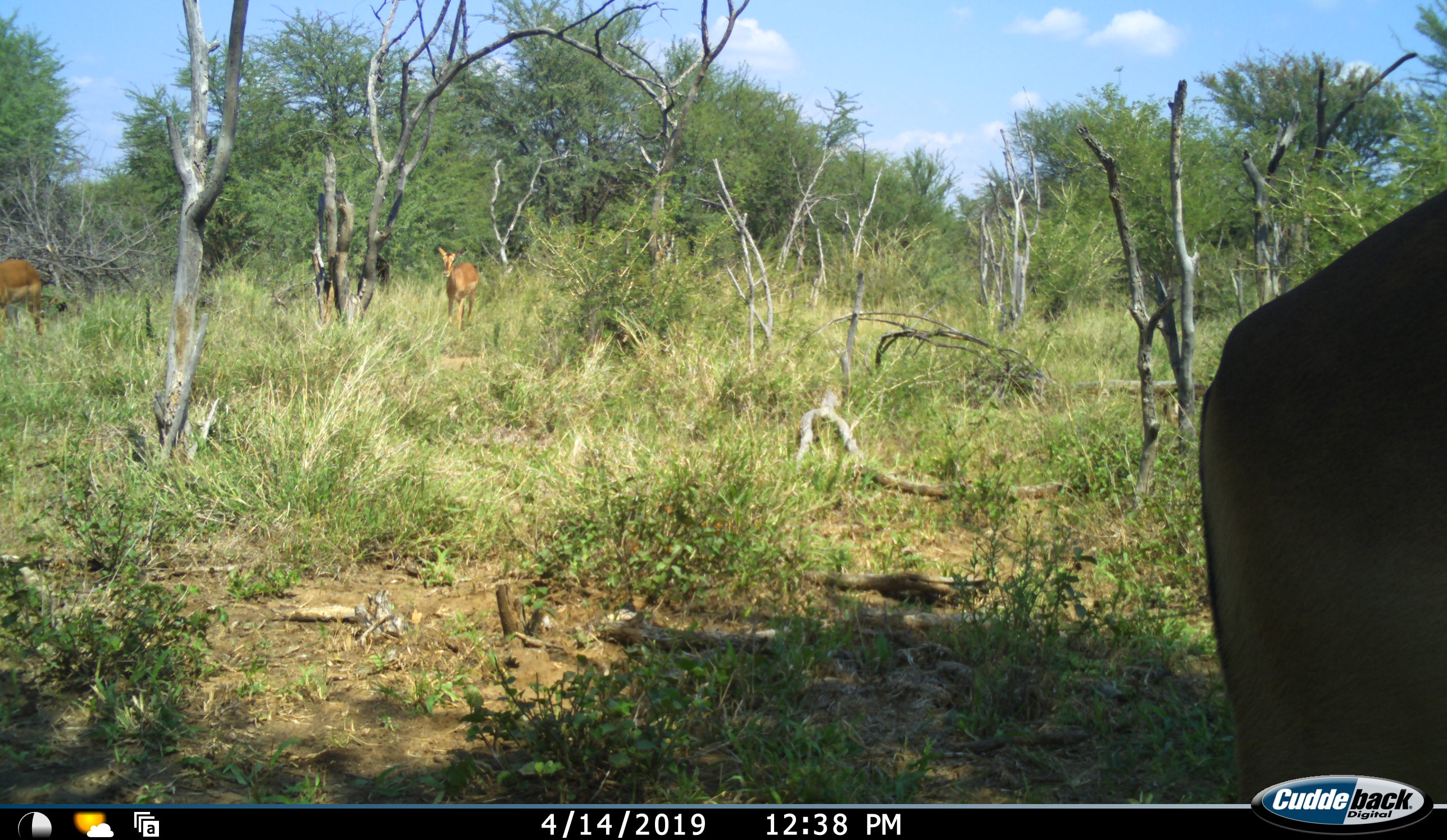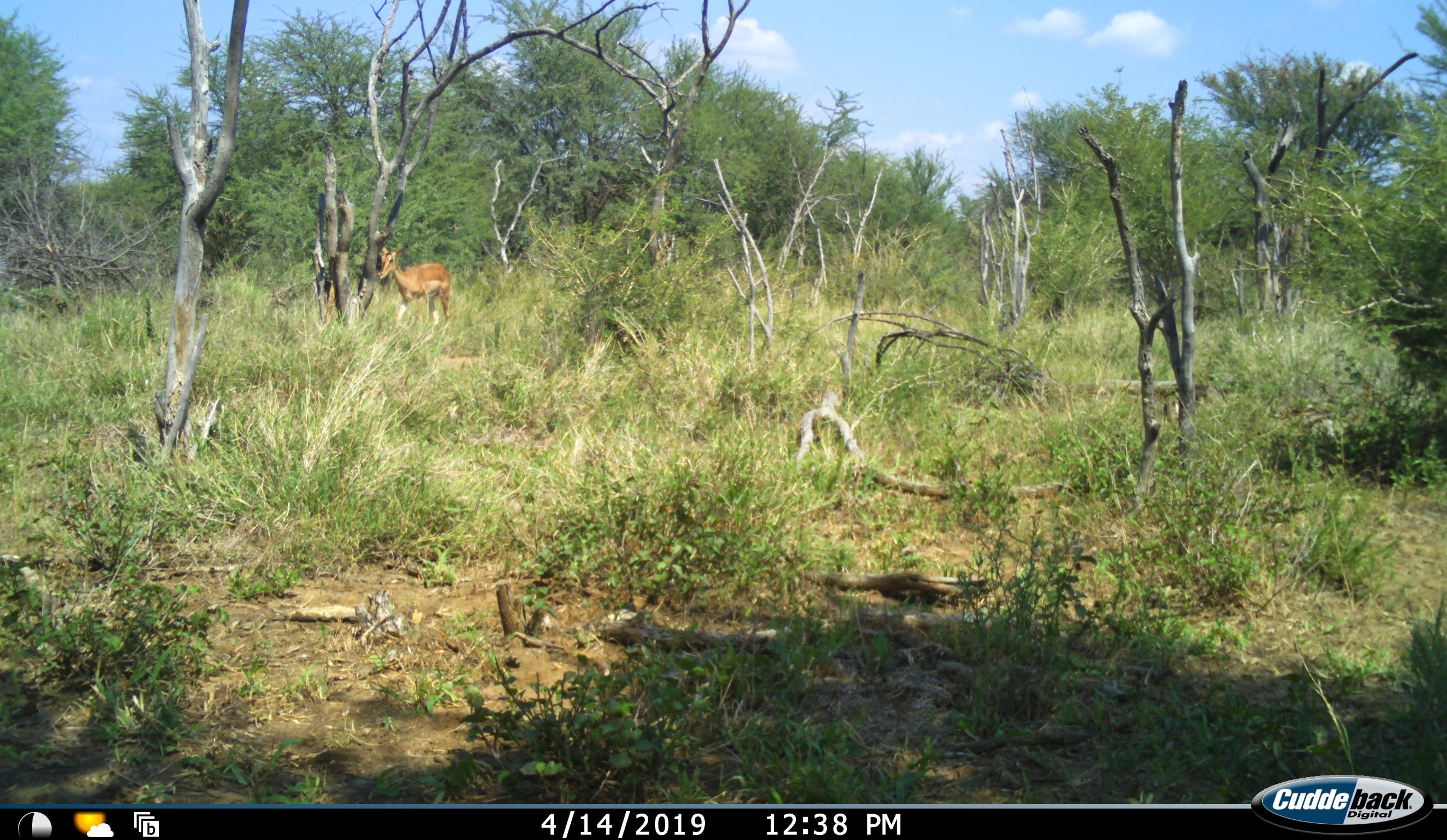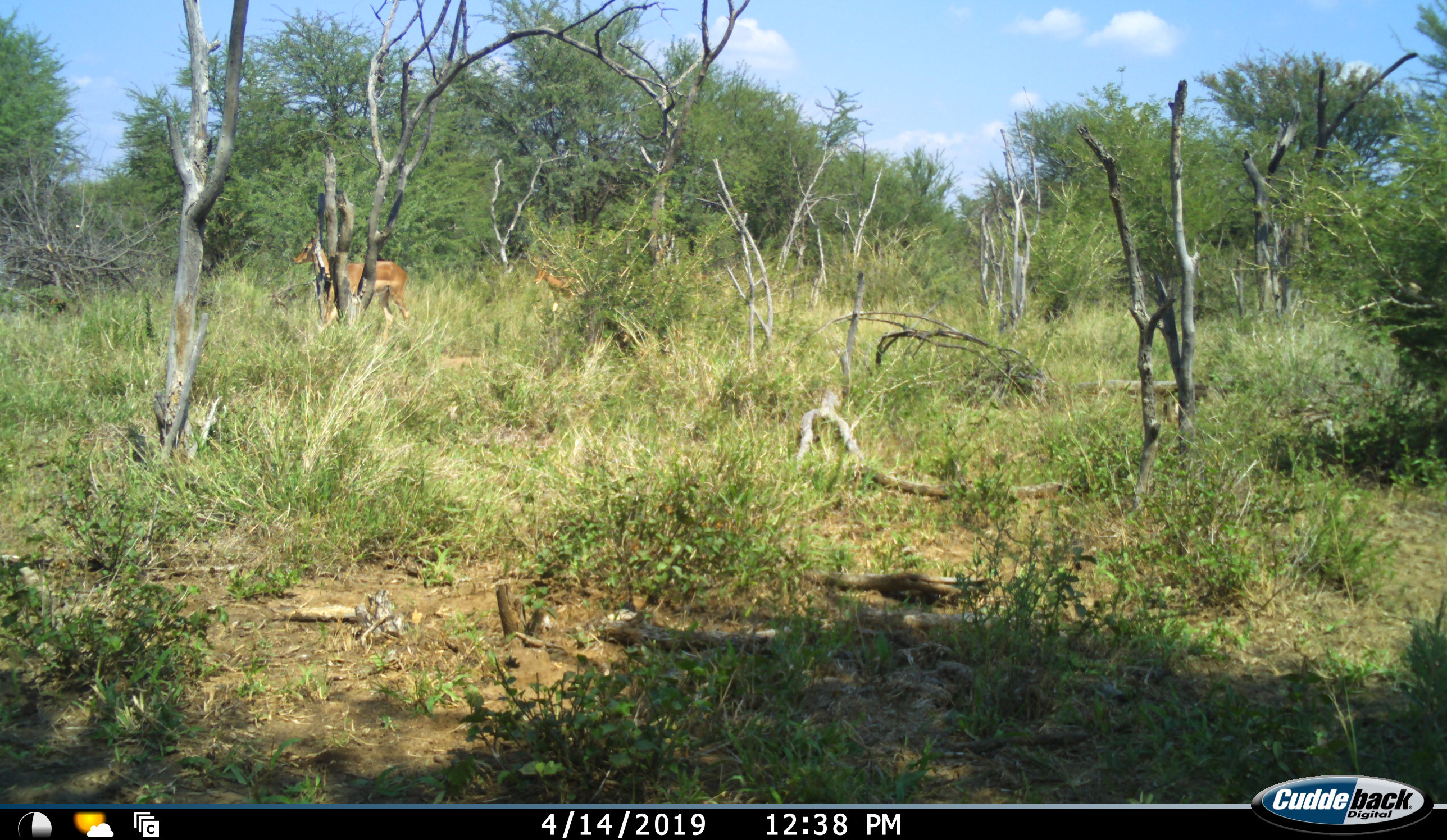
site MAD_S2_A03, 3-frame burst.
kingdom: Animalia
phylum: Chordata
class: Mammalia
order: Artiodactyla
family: Bovidae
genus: Aepyceros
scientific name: Aepyceros melampus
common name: impala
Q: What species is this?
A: Impala (Aepyceros melampus).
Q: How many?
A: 4.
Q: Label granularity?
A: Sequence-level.